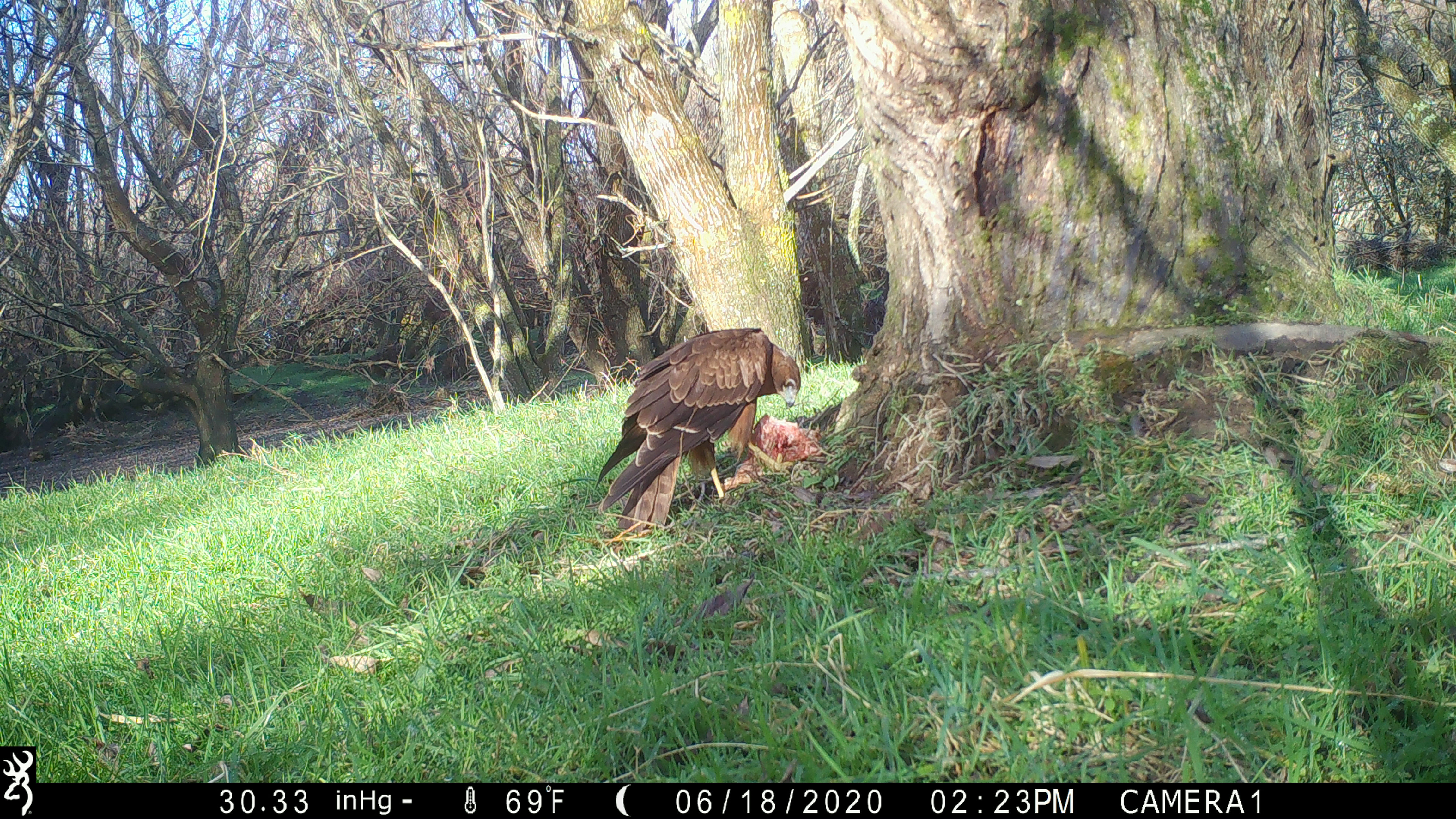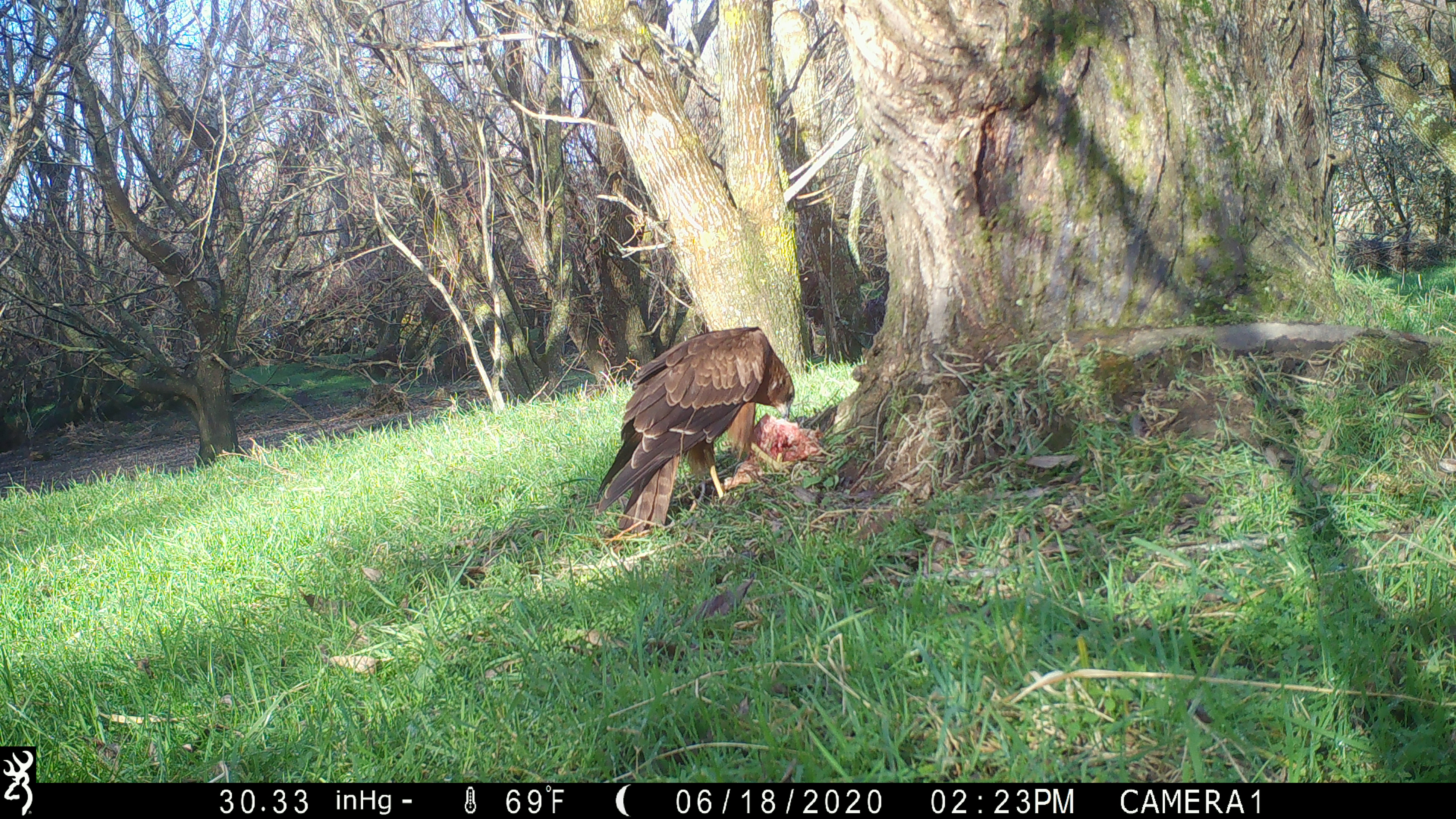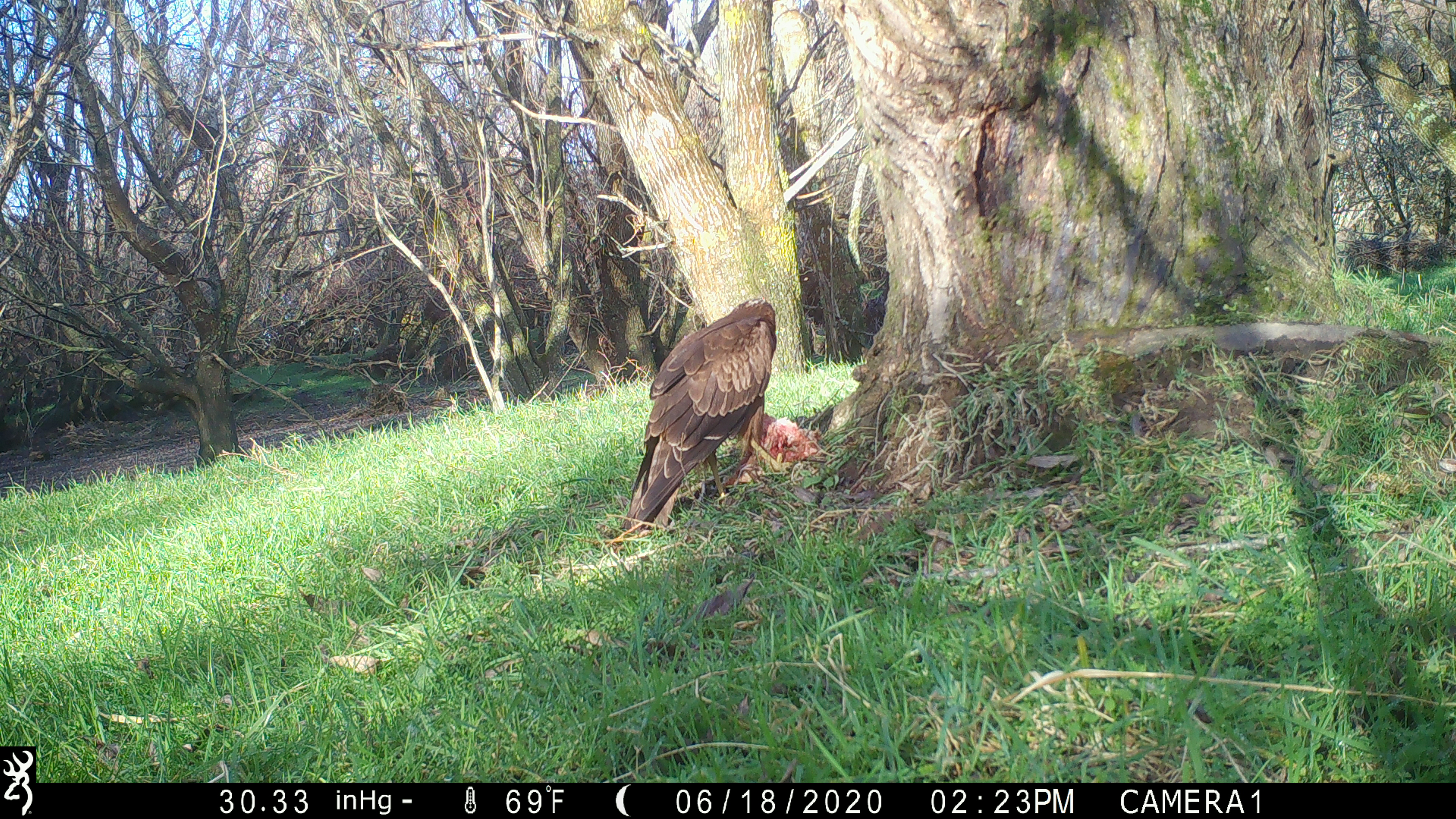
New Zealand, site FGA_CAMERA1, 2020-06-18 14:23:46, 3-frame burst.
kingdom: Animalia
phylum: Chordata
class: Aves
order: Accipitriformes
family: Accipitridae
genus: Circus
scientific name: Circus approximans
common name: swamp harrier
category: harrier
Harrier (swamp harrier) (Circus approximans).